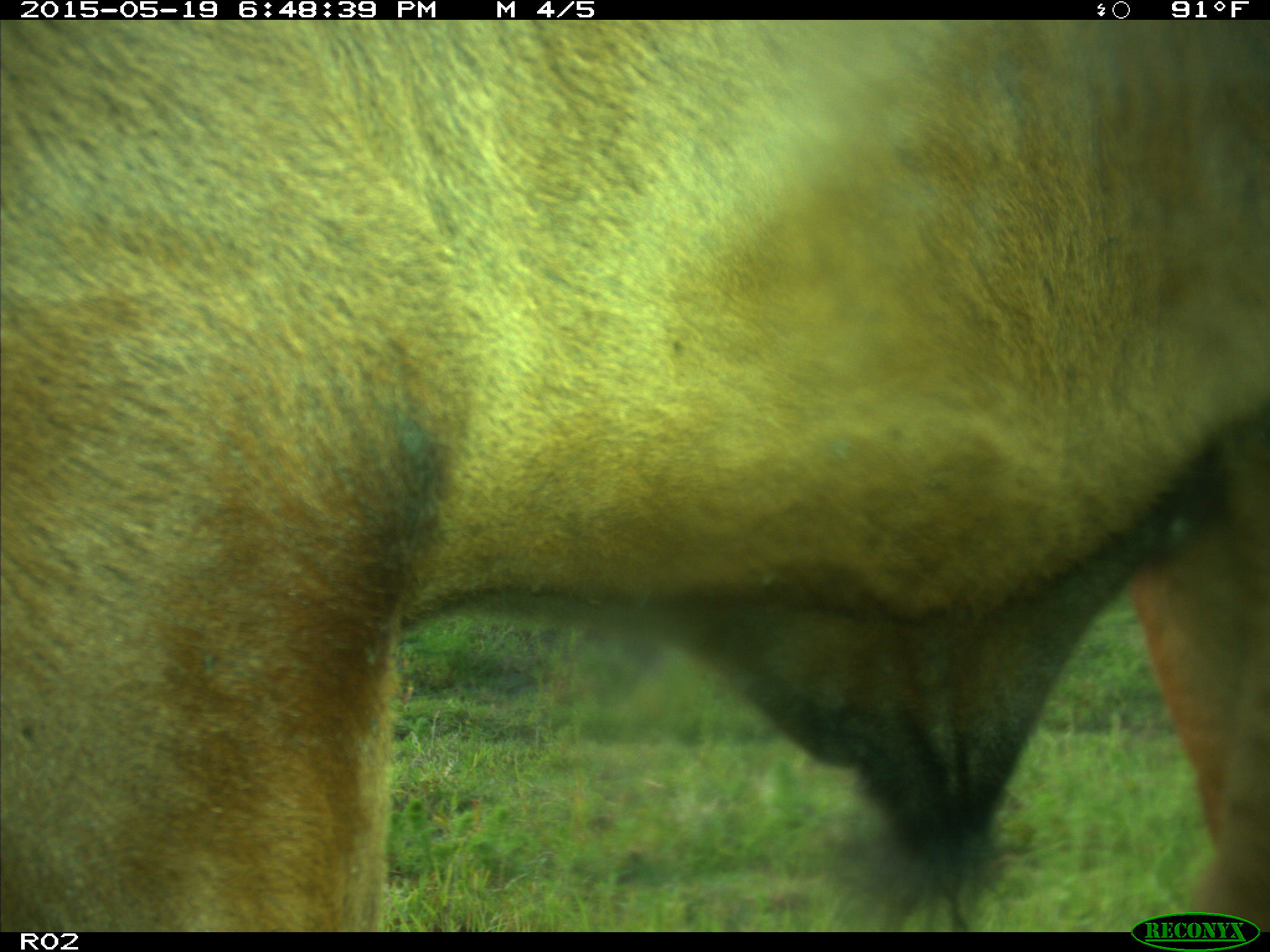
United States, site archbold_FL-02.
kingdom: Animalia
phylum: Chordata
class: Mammalia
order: Artiodactyla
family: Bovidae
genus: Bos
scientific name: Bos taurus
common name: domestic cow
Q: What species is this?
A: Bos taurus (domestic cow).